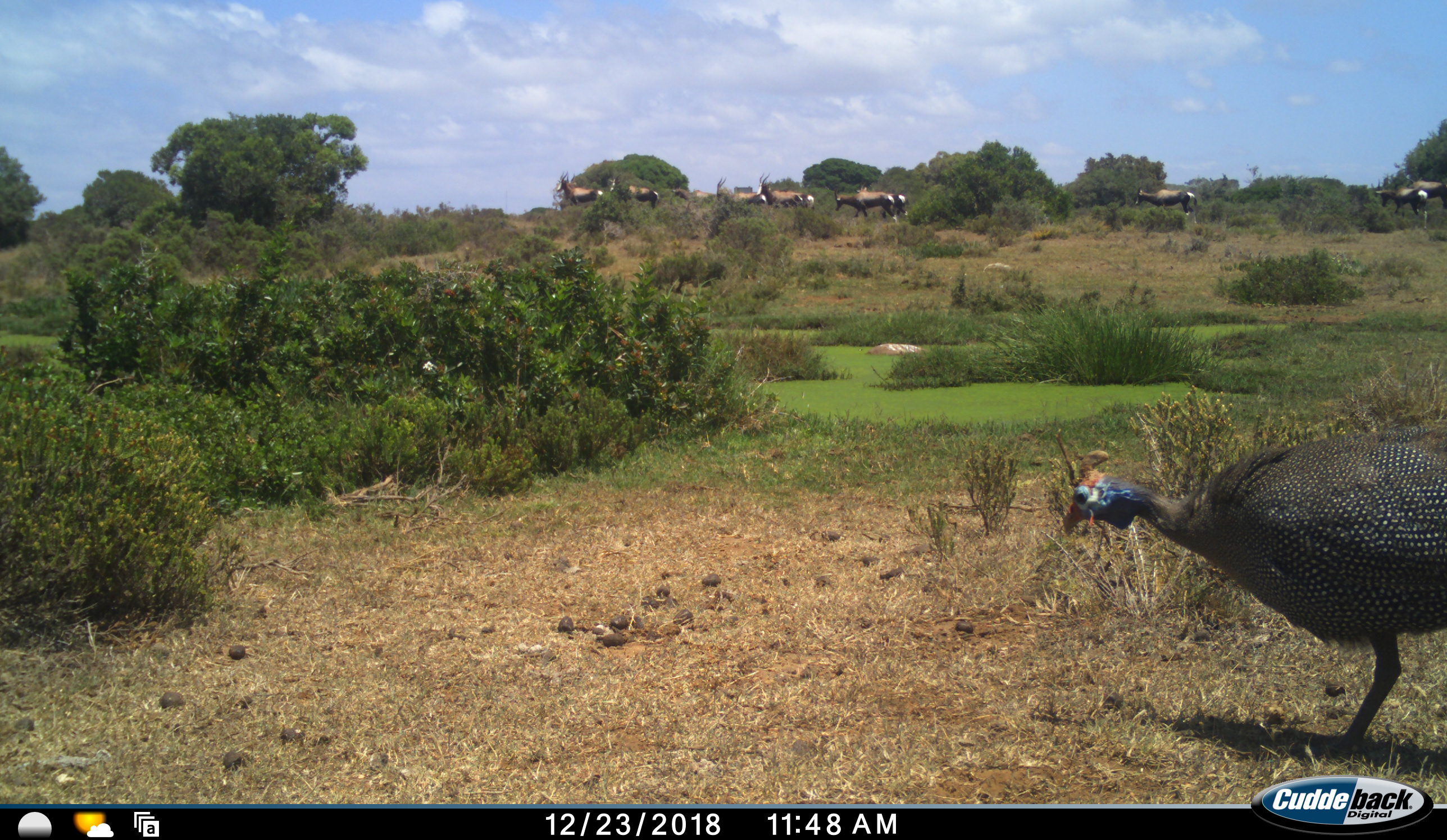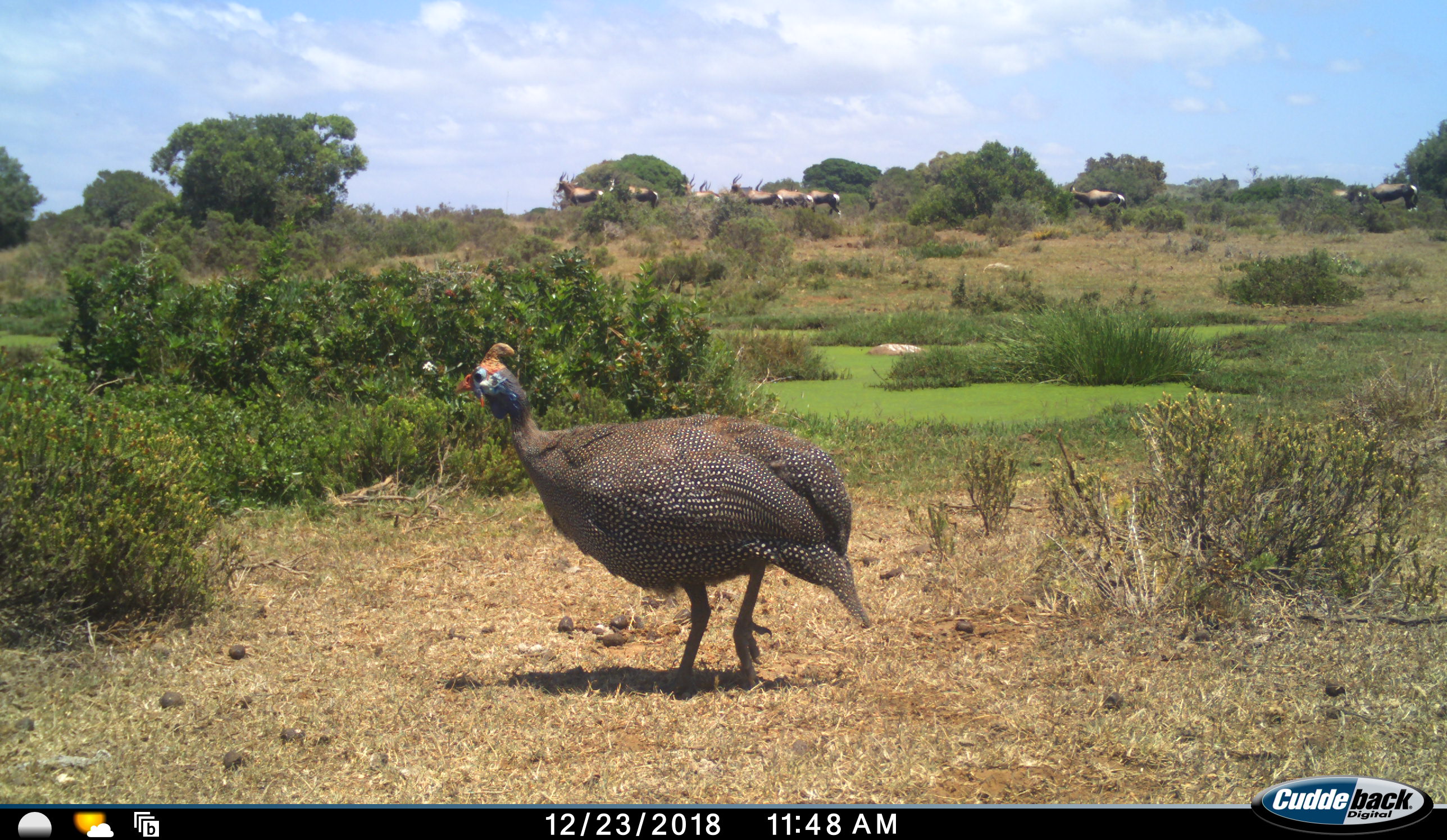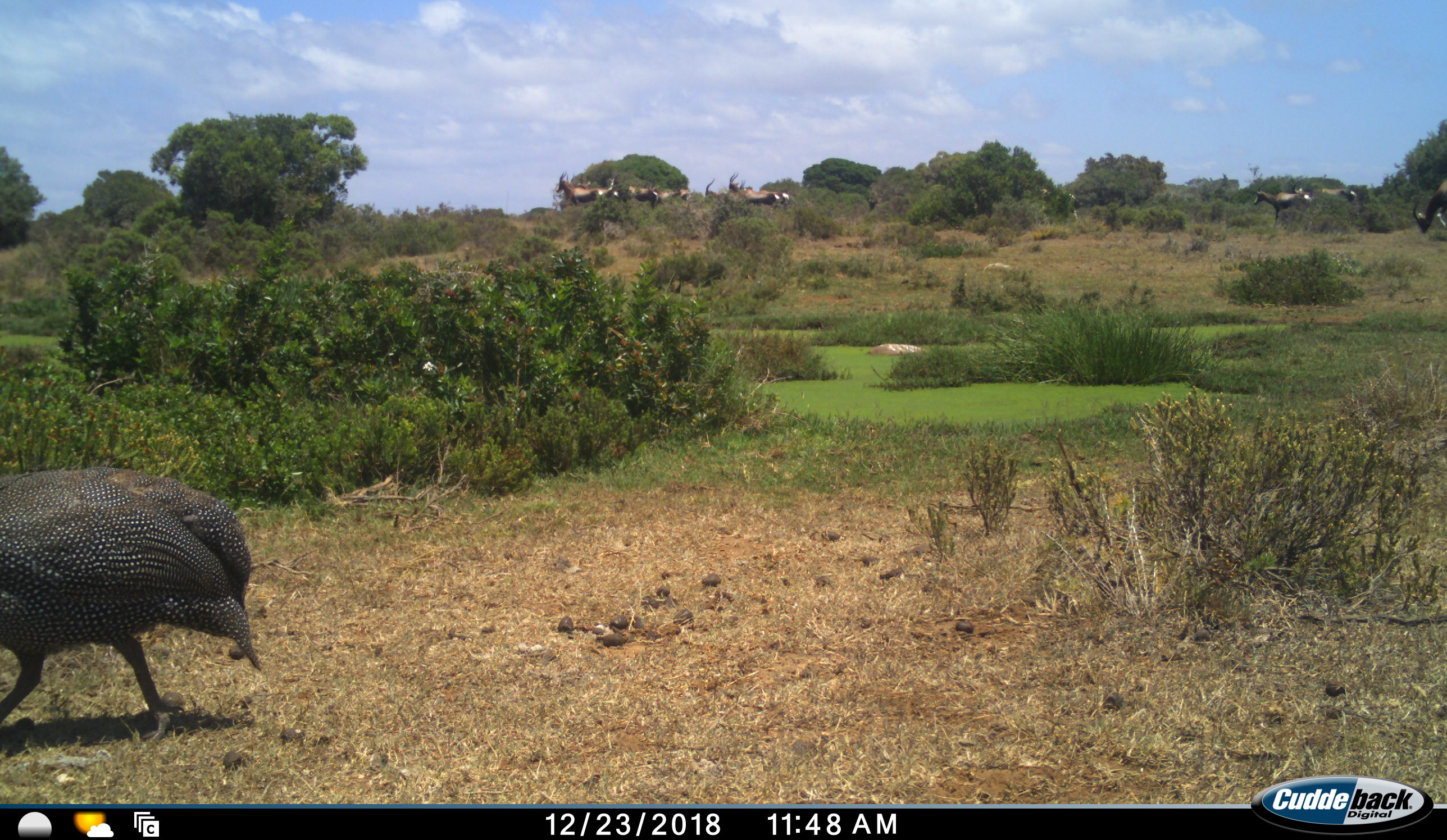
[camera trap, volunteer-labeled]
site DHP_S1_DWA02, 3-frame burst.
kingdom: Animalia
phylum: Chordata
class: Aves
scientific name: Aves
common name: bird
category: birdother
Birdother (bird) (Aves), count 1. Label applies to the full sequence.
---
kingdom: Animalia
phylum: Chordata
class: Mammalia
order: Artiodactyla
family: Bovidae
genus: Damaliscus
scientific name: Damaliscus pygargus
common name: bontebok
Bontebok (Damaliscus pygargus), count 11-50. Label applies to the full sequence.